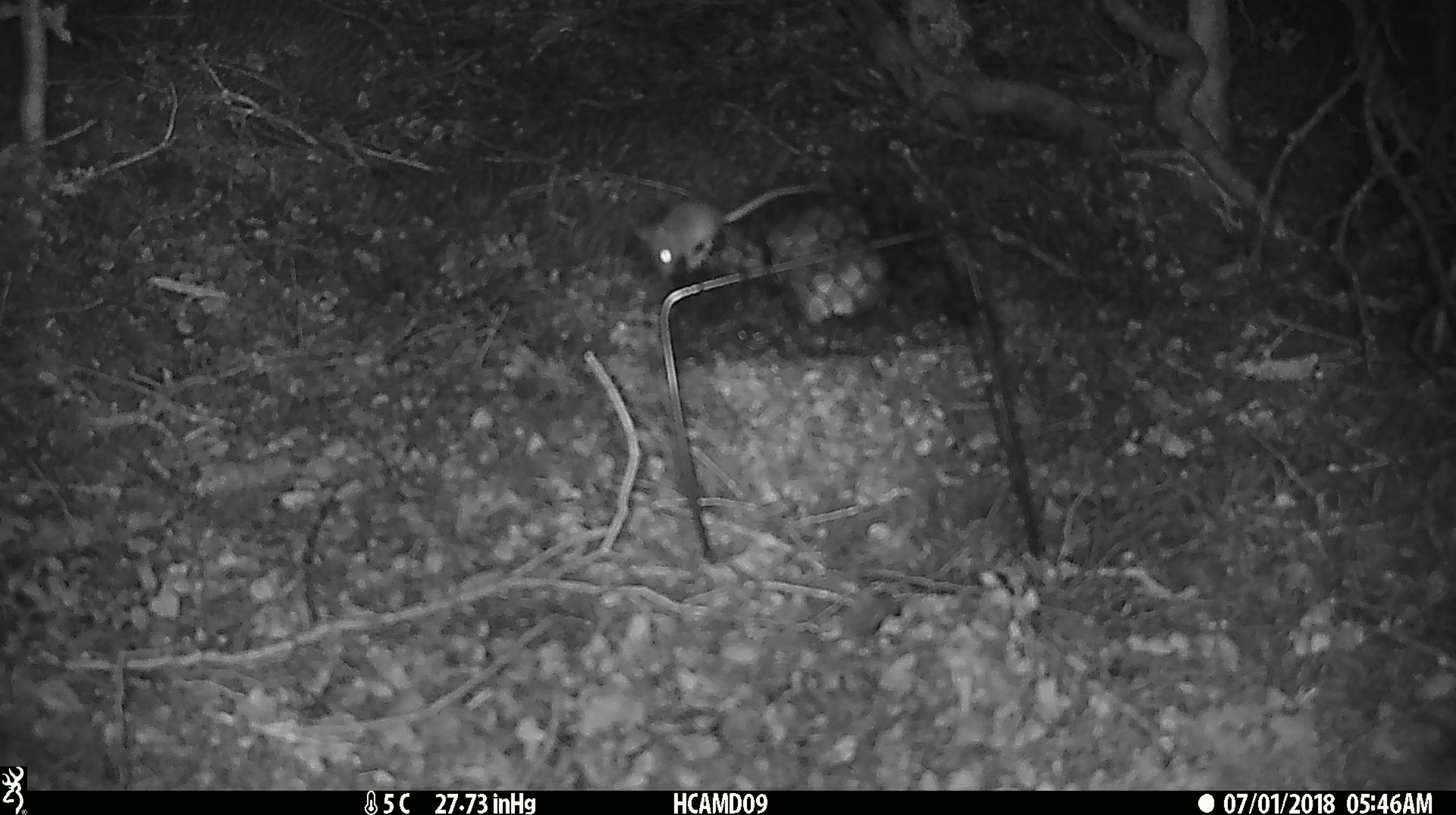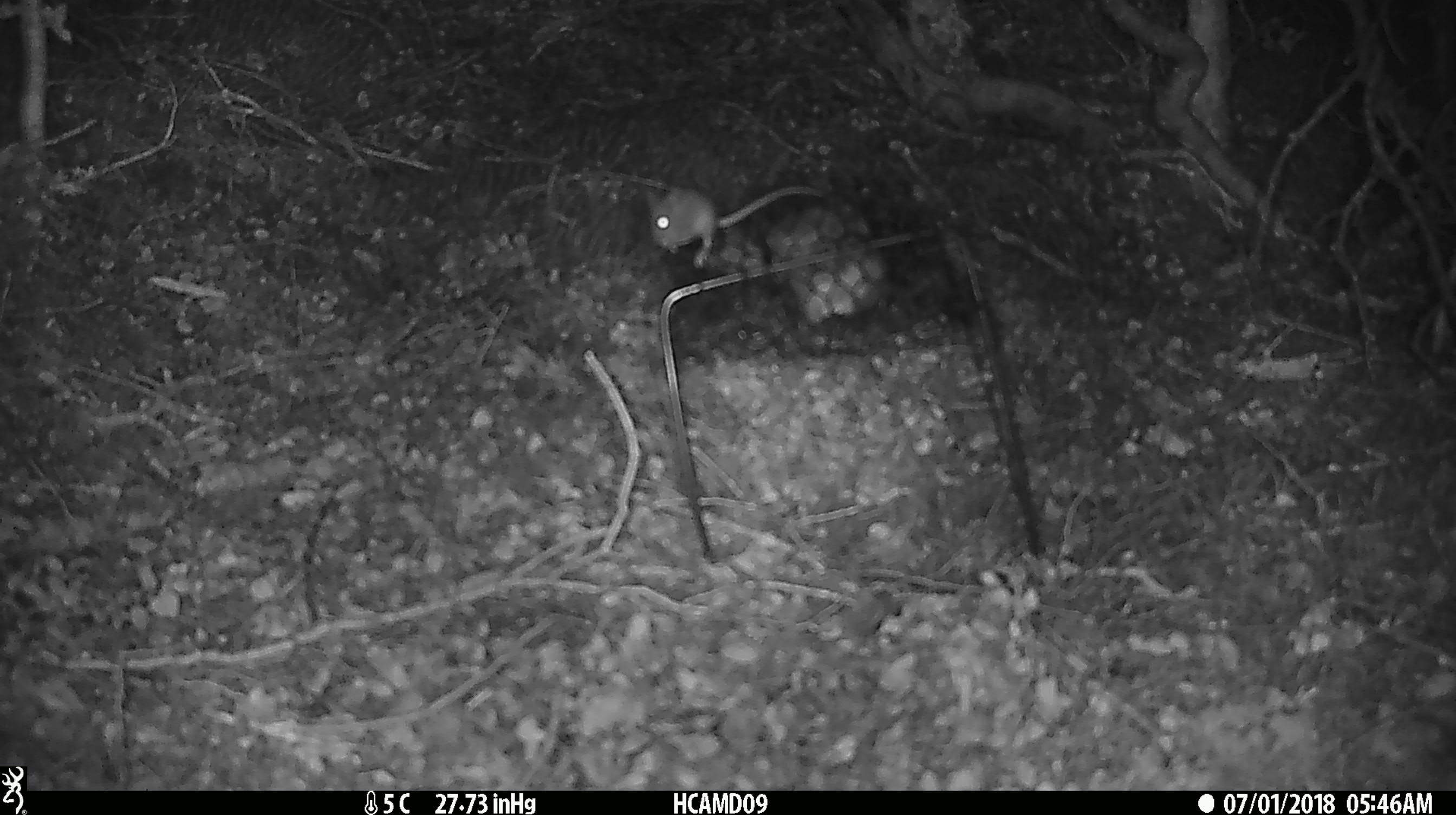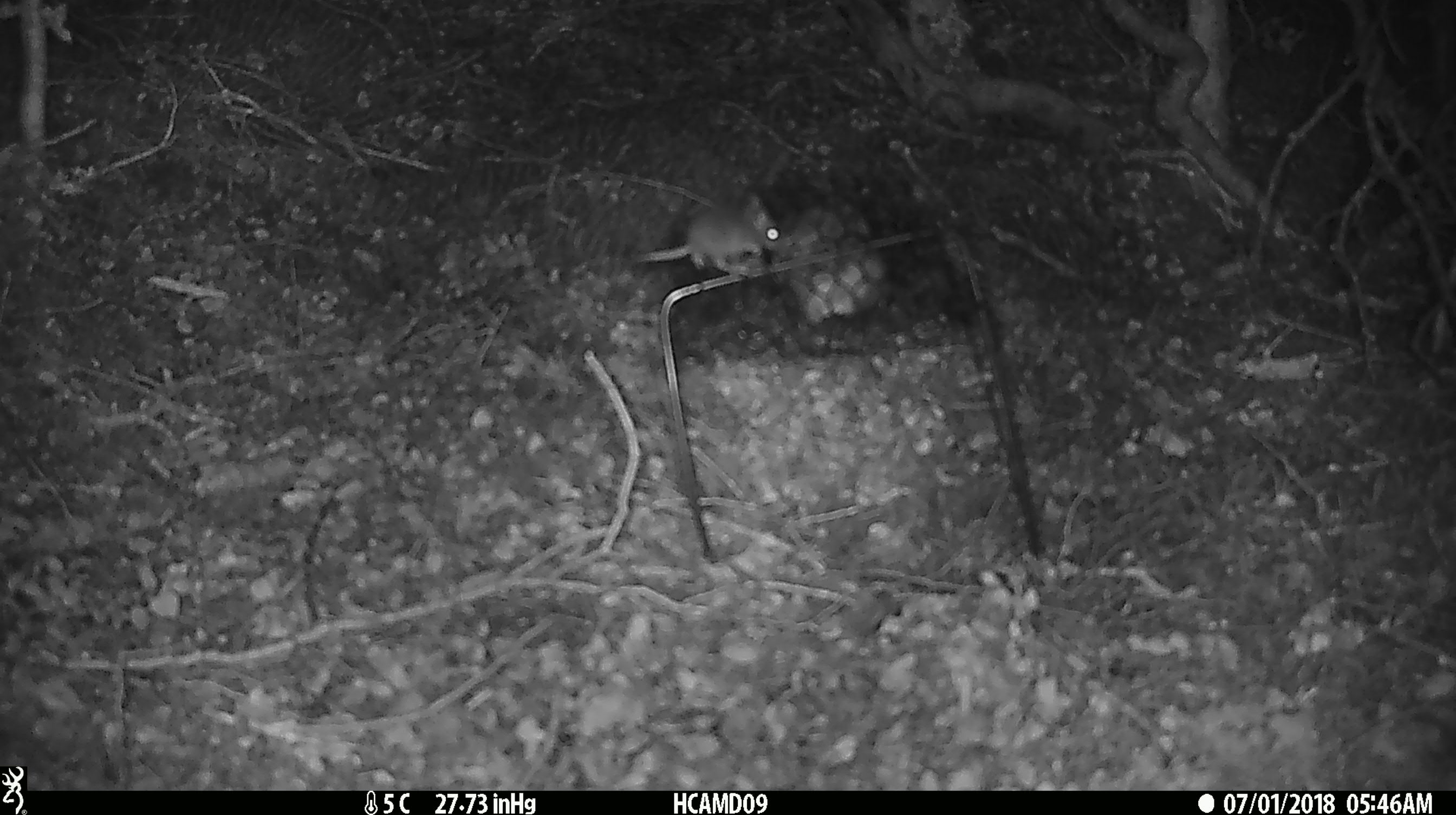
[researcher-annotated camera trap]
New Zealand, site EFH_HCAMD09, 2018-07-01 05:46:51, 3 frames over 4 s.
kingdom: Animalia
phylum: Chordata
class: Mammalia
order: Rodentia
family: Muridae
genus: Mus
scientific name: Mus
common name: mouse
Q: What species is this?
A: Mouse (Mus).